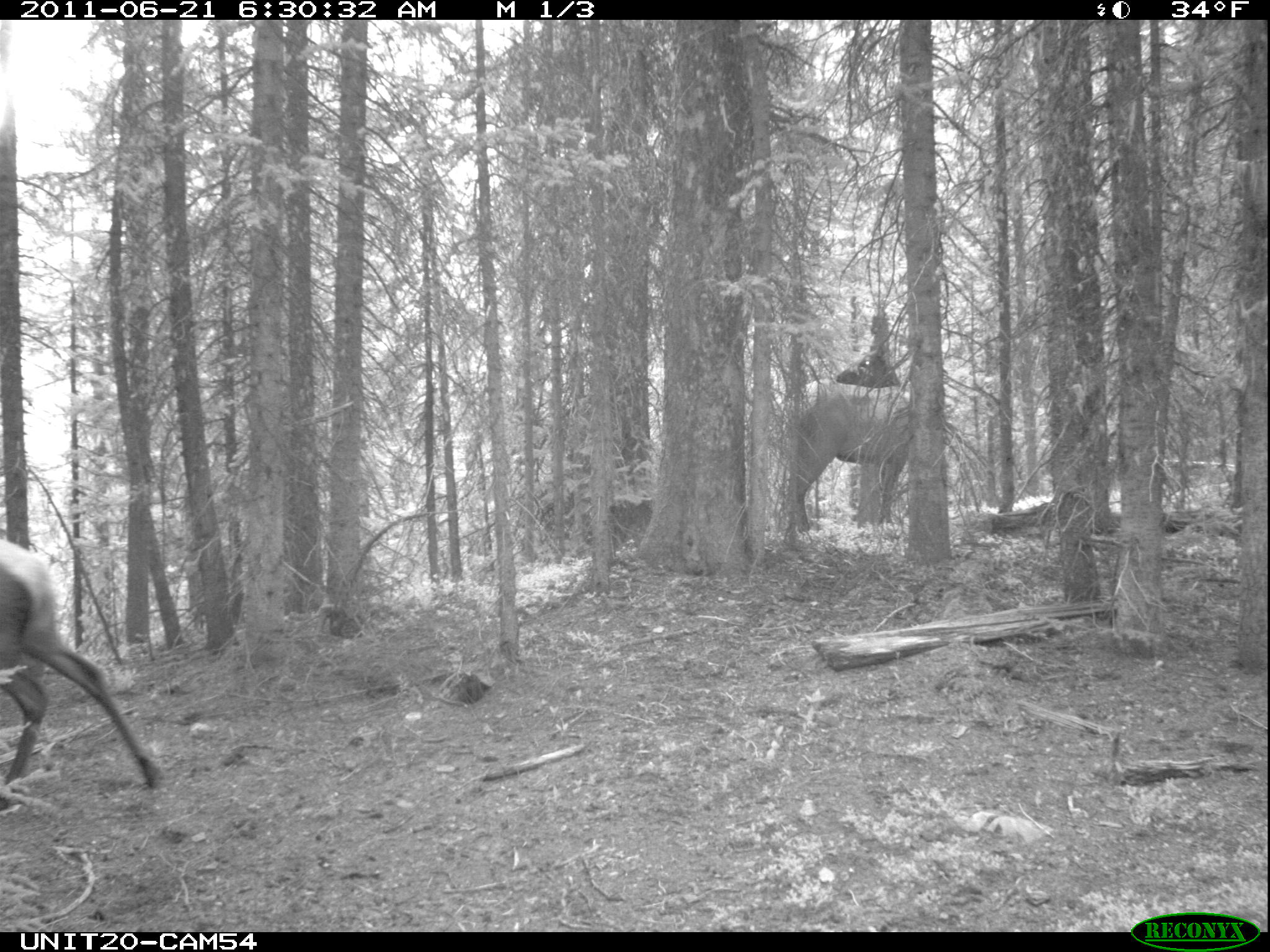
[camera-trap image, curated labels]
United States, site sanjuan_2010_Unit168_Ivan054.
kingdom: Animalia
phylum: Chordata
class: Mammalia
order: Artiodactyla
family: Cervidae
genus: Cervus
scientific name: Cervus elaphus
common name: red deer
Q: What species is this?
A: Cervus elaphus (red deer).